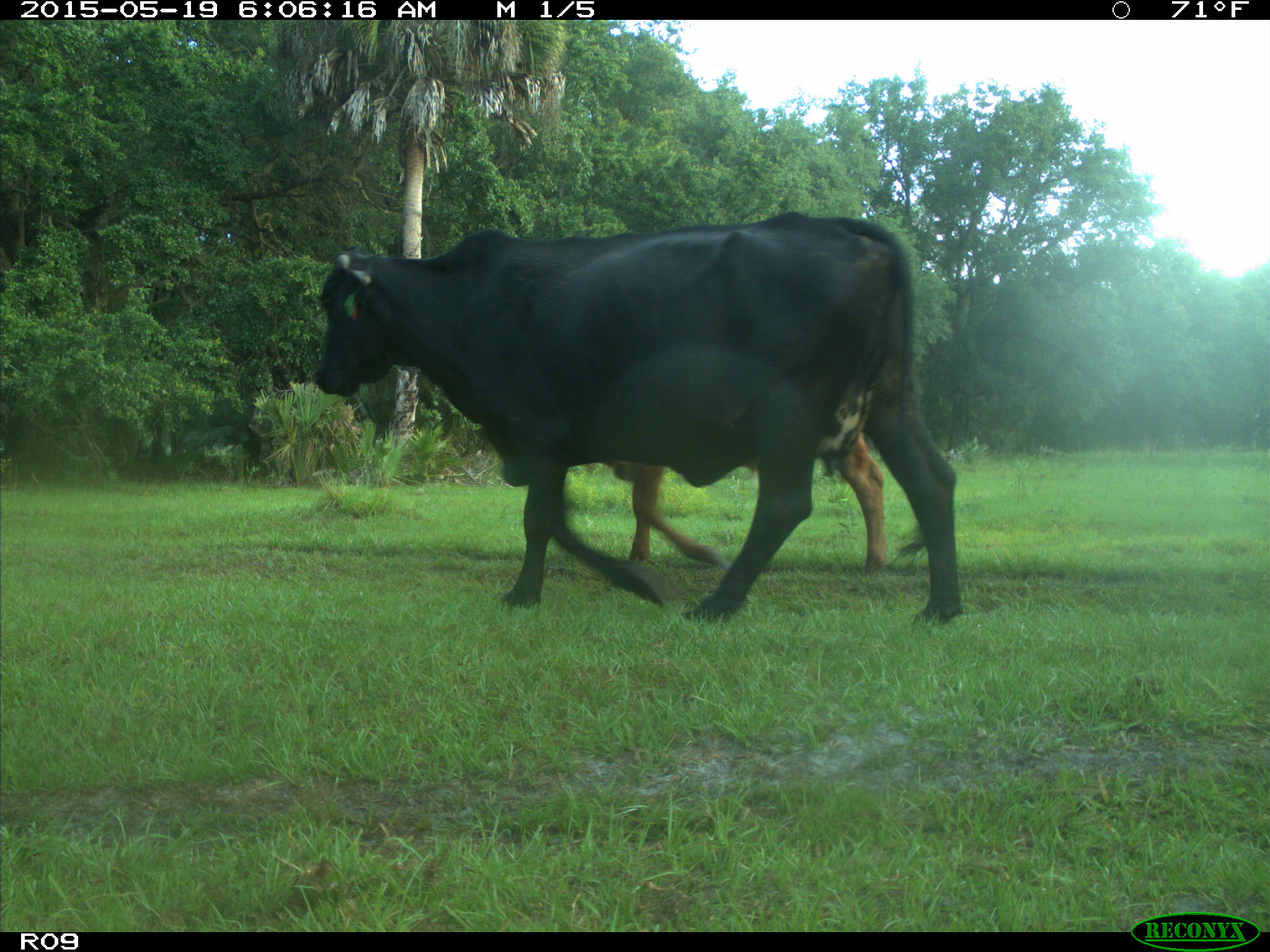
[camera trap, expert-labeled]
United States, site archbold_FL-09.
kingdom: Animalia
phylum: Chordata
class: Mammalia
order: Artiodactyla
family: Bovidae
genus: Bos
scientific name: Bos taurus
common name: domestic cow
Bos taurus (domestic cow).